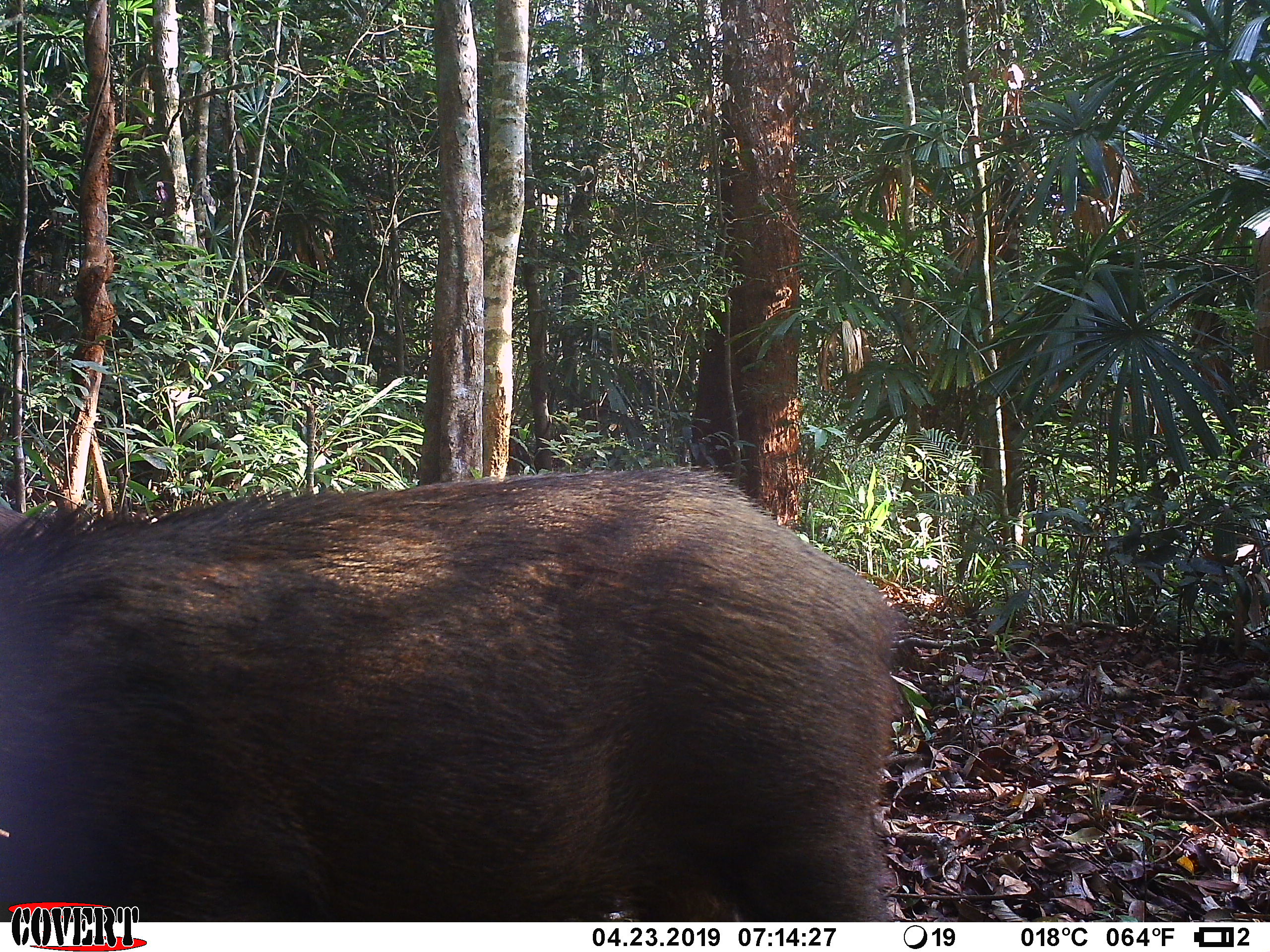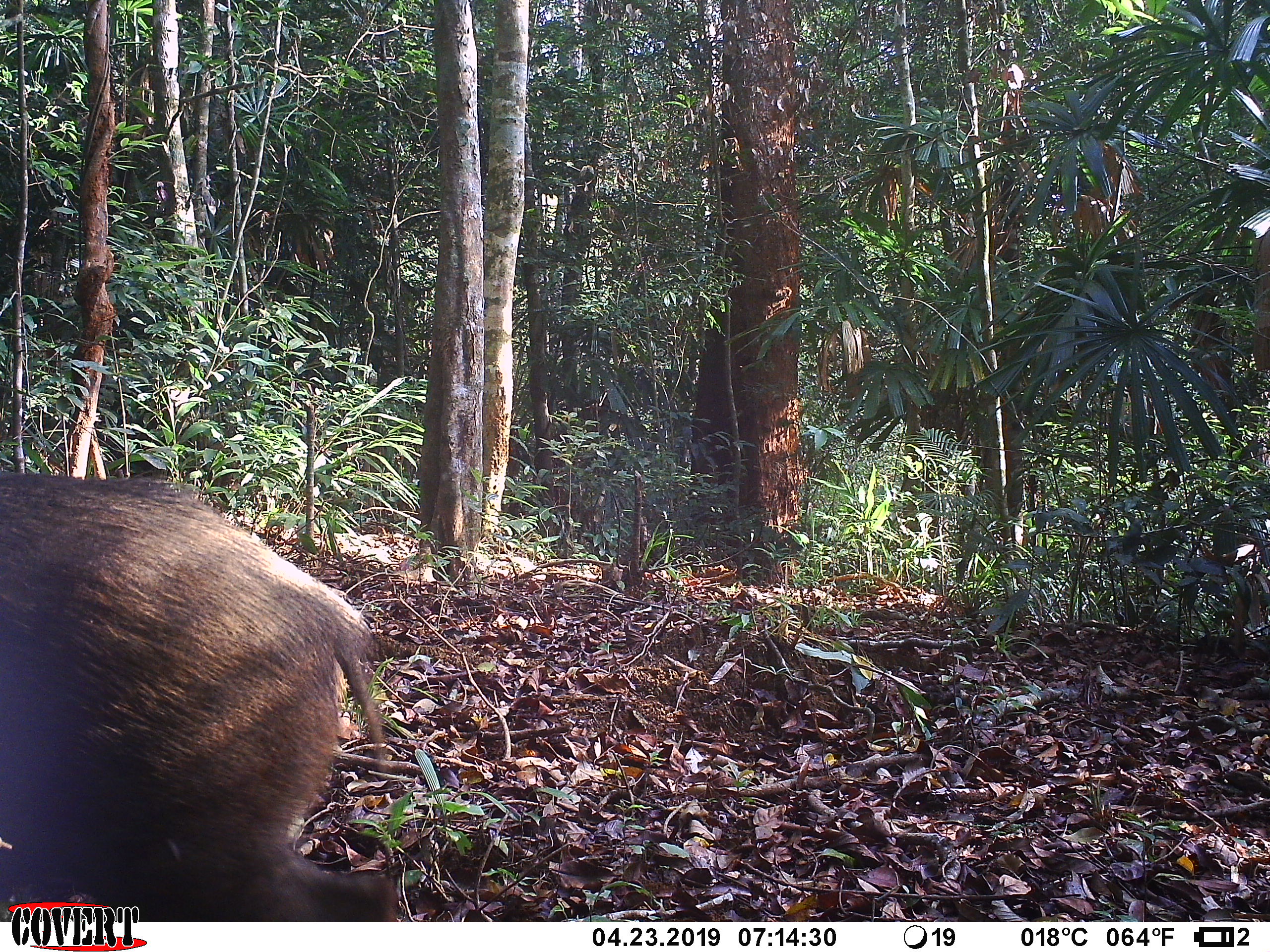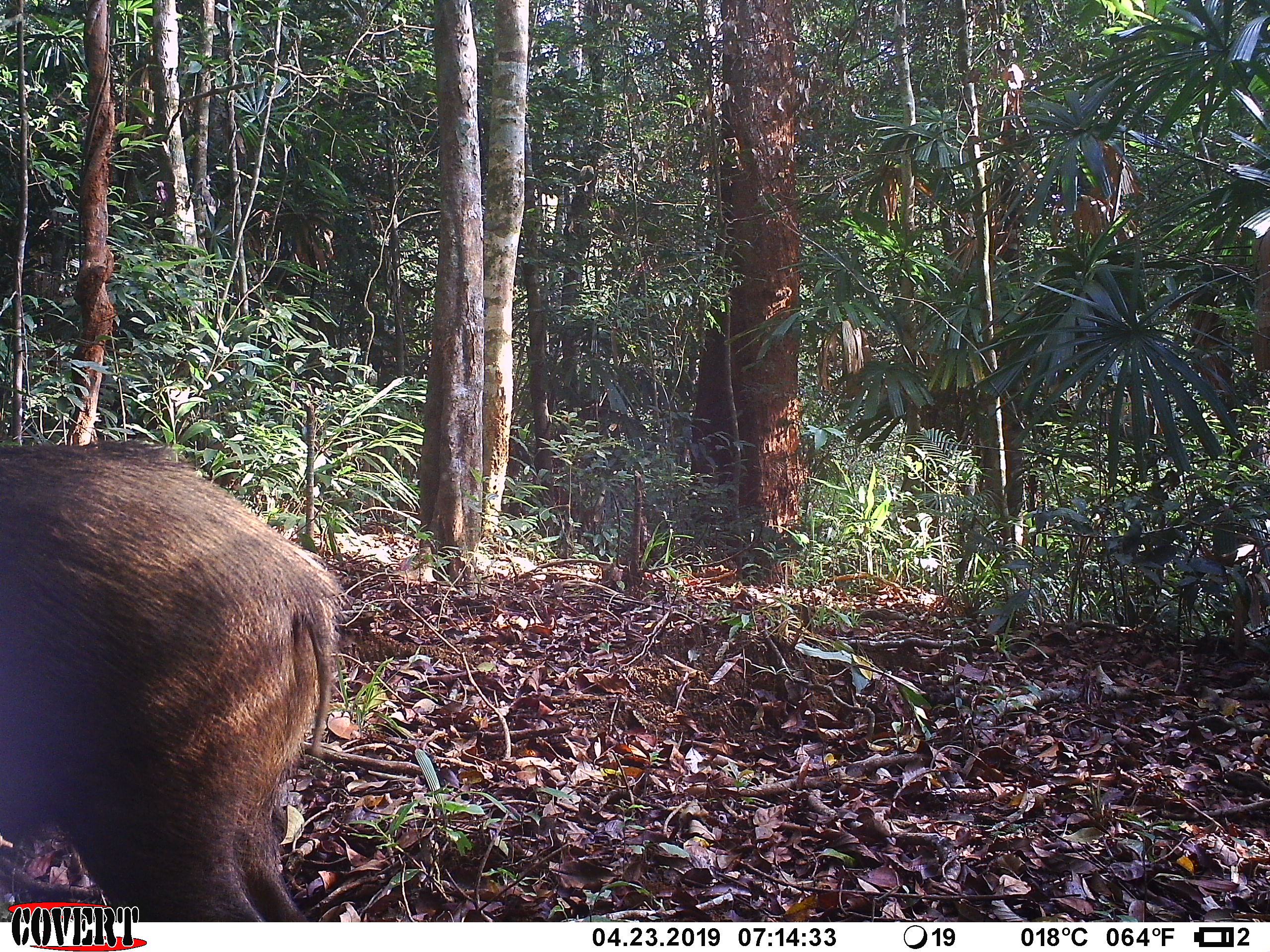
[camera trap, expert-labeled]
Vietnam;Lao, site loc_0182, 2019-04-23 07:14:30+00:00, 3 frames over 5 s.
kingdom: Animalia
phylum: Chordata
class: Mammalia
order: Artiodactyla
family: Suidae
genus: Sus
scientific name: Sus scrofa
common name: eurasian wild pig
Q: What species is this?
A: Eurasian wild pig (Sus scrofa).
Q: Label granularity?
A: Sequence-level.